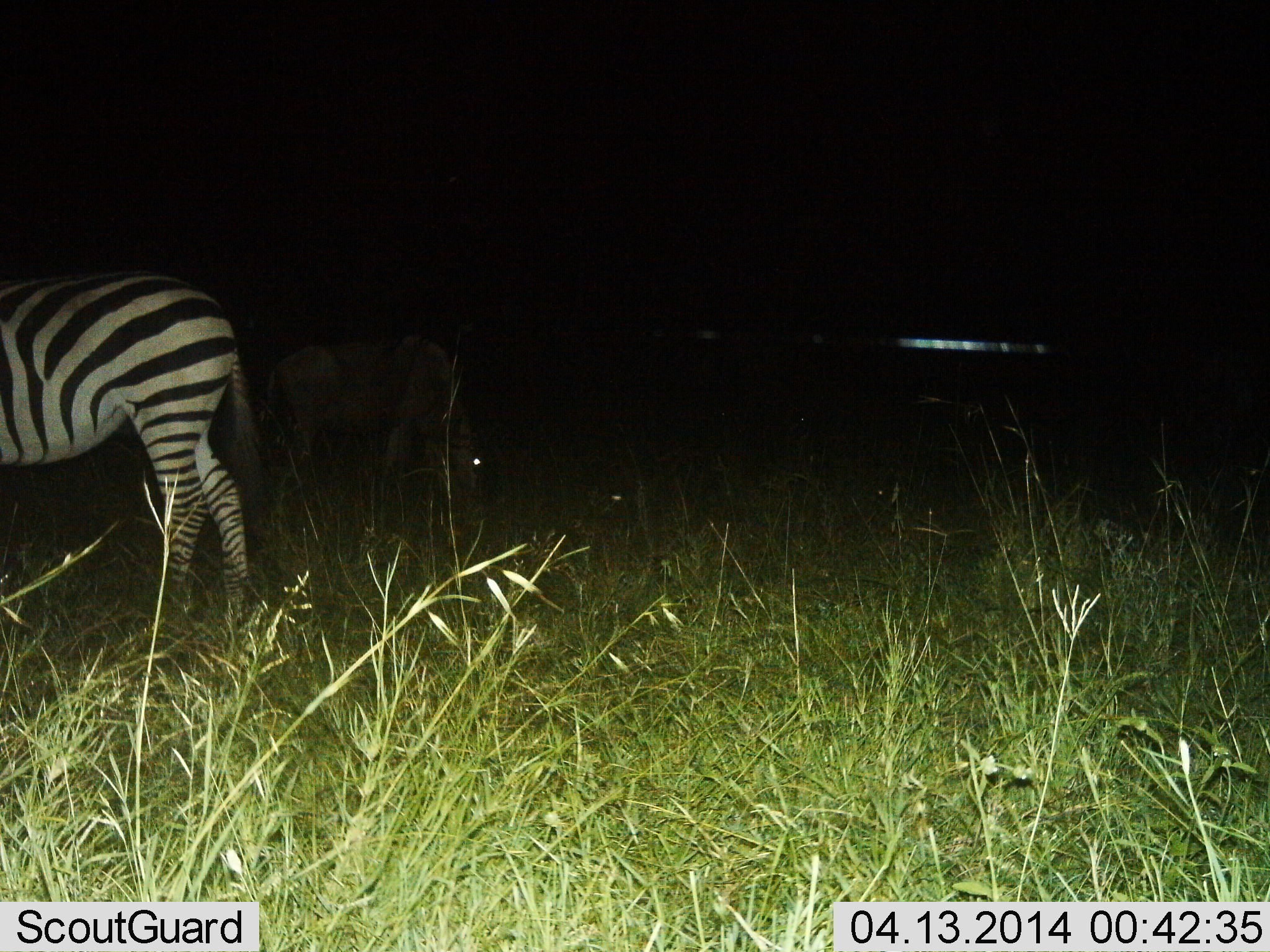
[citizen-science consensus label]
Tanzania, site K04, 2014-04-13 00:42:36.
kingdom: Animalia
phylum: Chordata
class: Mammalia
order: Perissodactyla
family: Equidae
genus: Equus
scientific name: Equus quagga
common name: plains zebra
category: zebra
Zebra (plains zebra) (Equus quagga), count 1. Behavior (volunteer vote fractions): standing 55%, resting 0%, moving 0%, interacting 0%. Young present (vote fraction): 0%. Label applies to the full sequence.